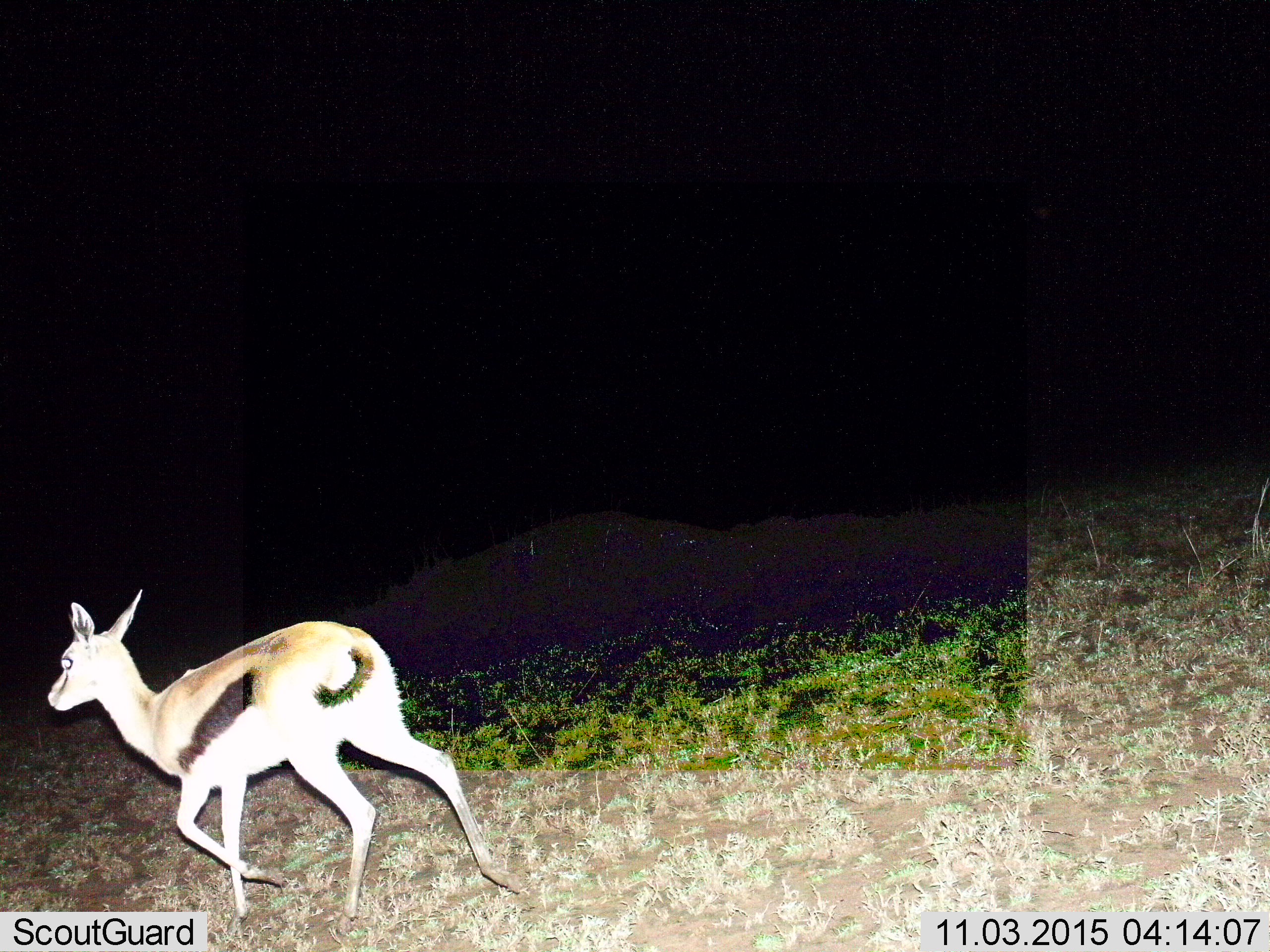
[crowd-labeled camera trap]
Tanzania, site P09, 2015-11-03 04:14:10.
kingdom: Animalia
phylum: Chordata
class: Mammalia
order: Artiodactyla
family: Bovidae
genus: Eudorcas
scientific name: Eudorcas thomsonii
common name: thomson's gazelle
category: gazellethomsons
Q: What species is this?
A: Gazellethomsons (thomson's gazelle) (Eudorcas thomsonii).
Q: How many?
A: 1.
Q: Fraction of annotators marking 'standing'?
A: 38%.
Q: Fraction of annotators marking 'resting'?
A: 0%.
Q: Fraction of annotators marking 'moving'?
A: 62%.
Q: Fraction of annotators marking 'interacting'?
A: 0%.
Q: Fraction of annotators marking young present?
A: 0%.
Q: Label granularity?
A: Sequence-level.